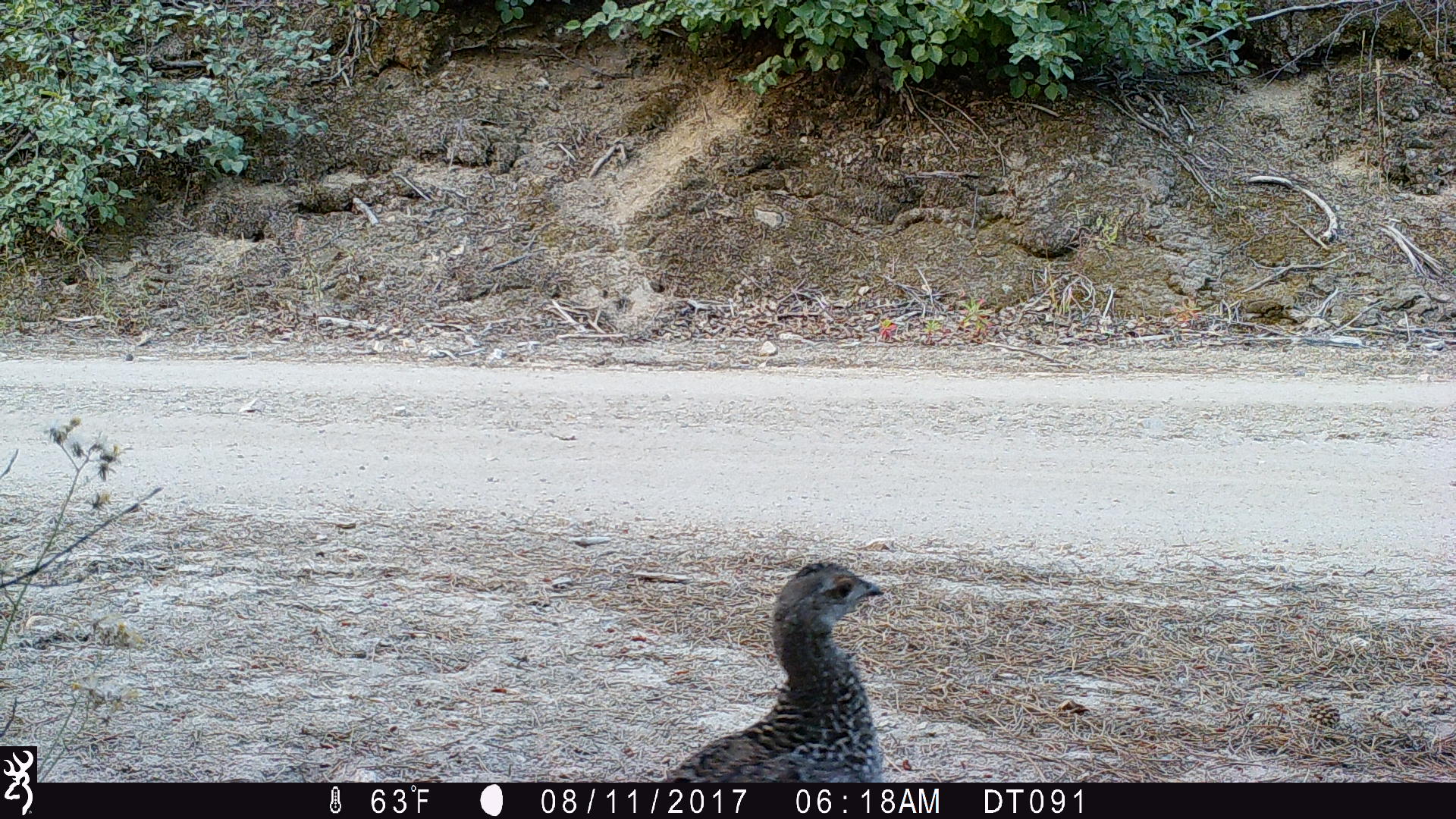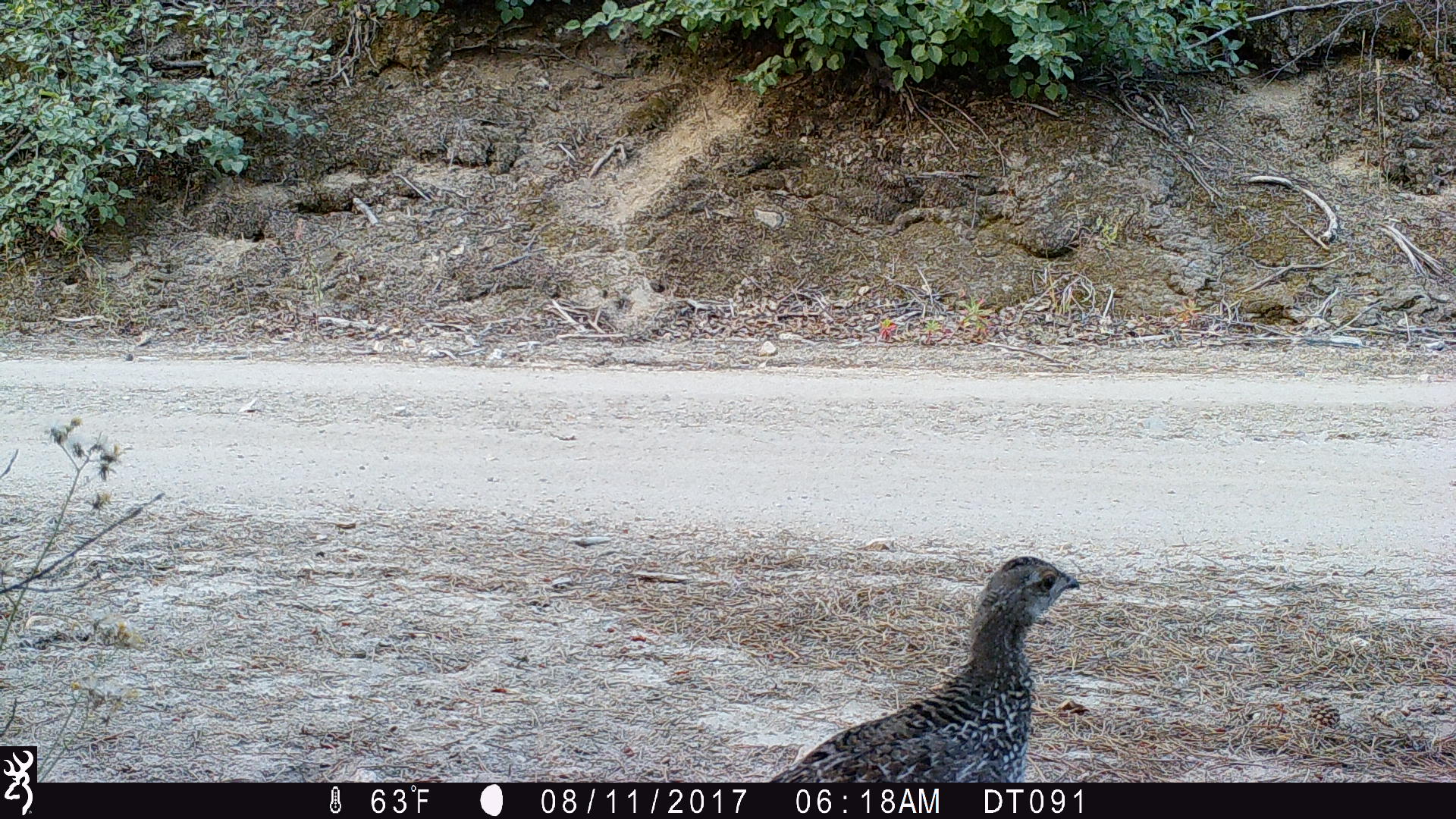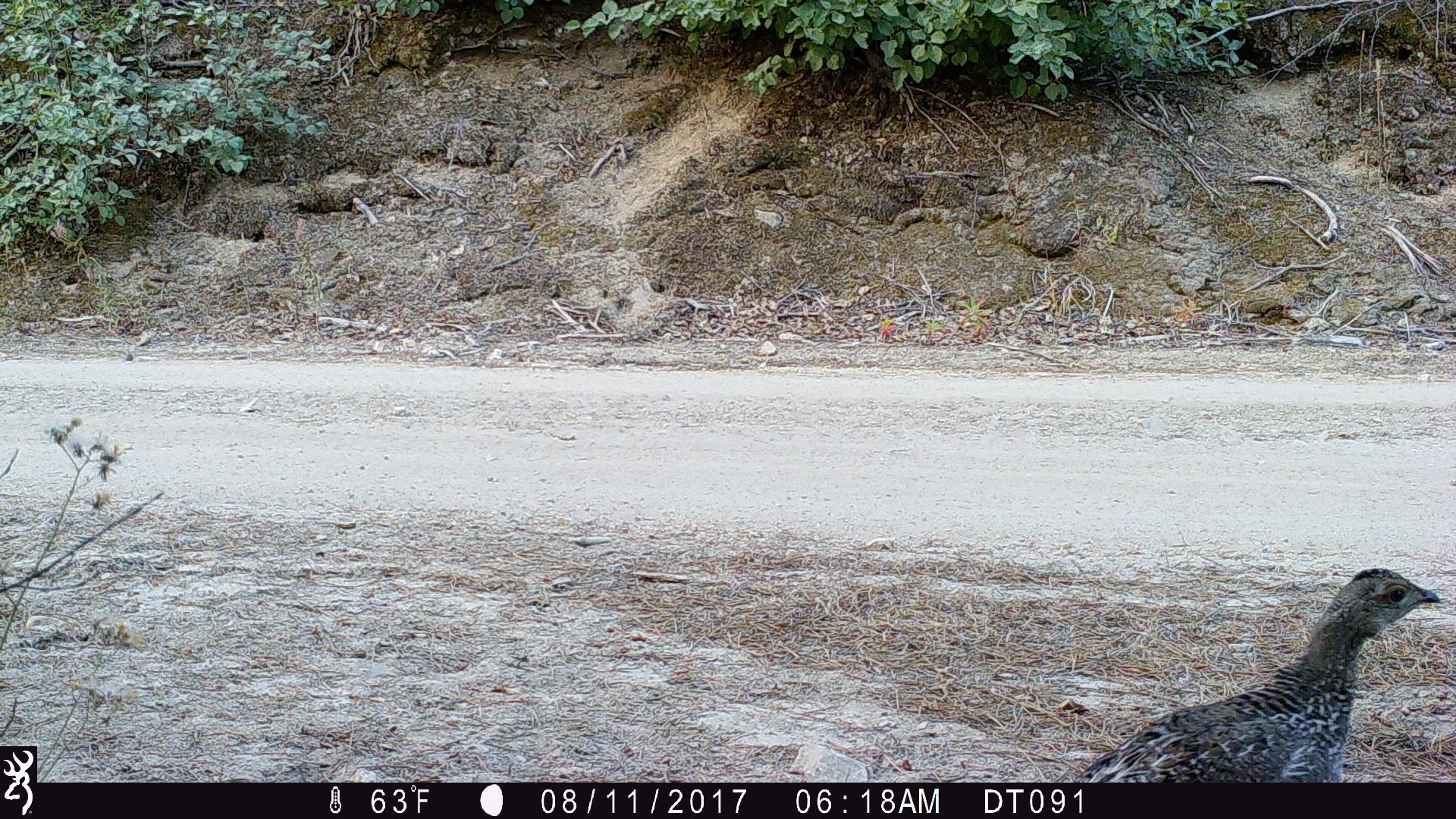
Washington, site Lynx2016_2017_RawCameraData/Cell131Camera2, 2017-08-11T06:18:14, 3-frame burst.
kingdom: Animalia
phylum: Chordata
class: Aves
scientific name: Aves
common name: birds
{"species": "Aves (birds)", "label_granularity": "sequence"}